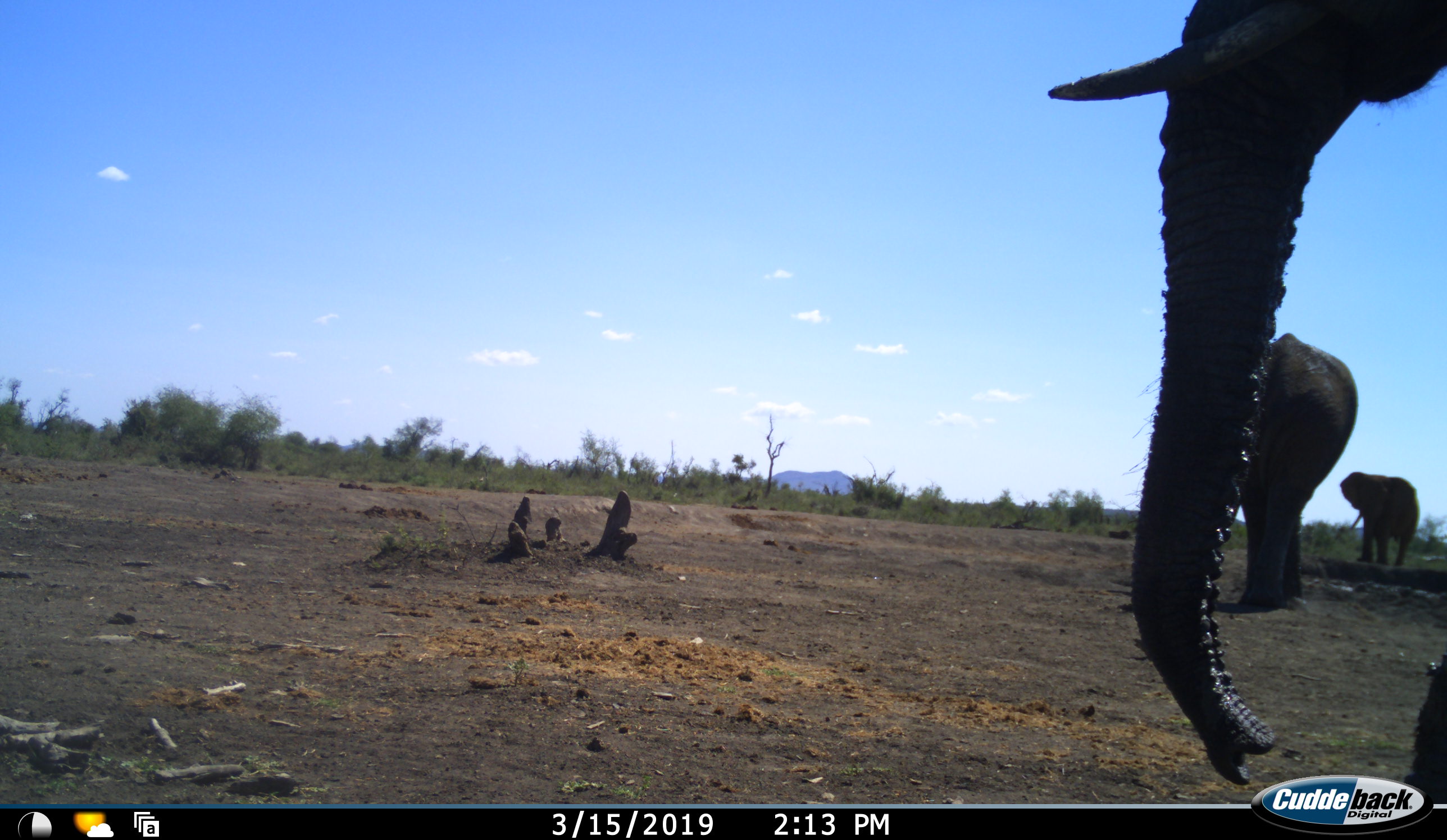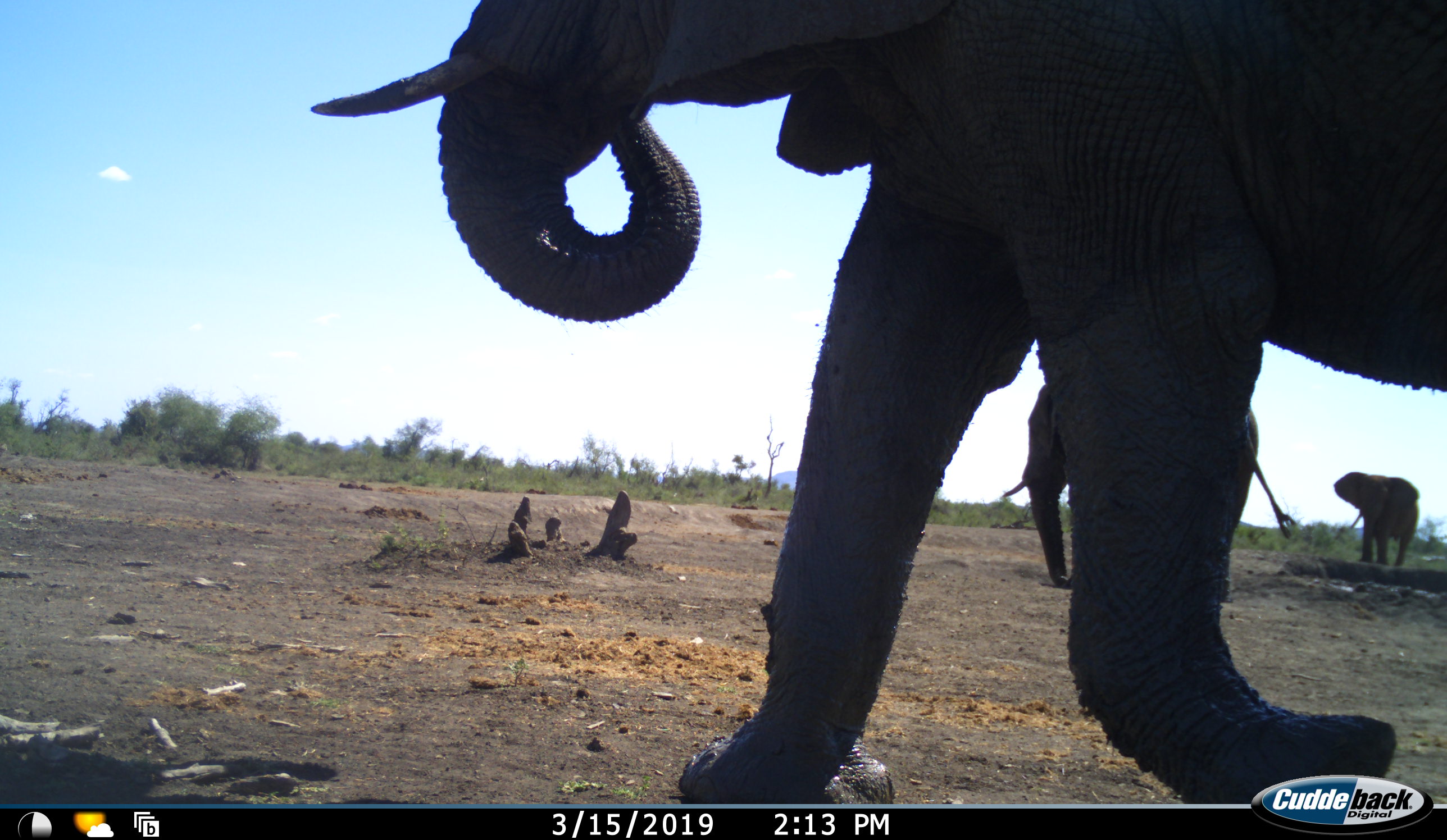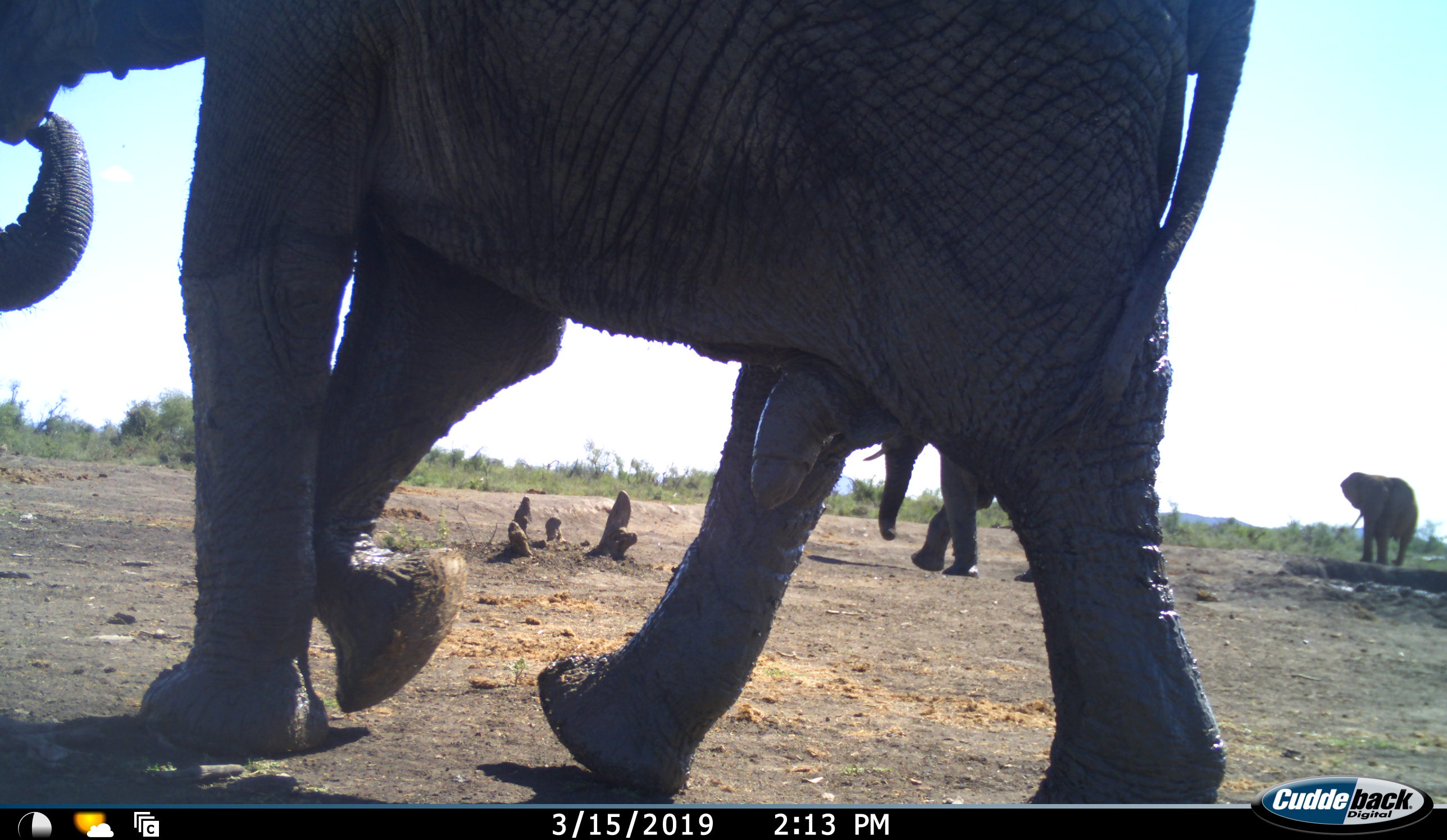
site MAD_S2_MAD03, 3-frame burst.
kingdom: Animalia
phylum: Chordata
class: Mammalia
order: Proboscidea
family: Elephantidae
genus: Loxodonta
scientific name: Loxodonta africana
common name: african bush elephant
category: elephant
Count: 3.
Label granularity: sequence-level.